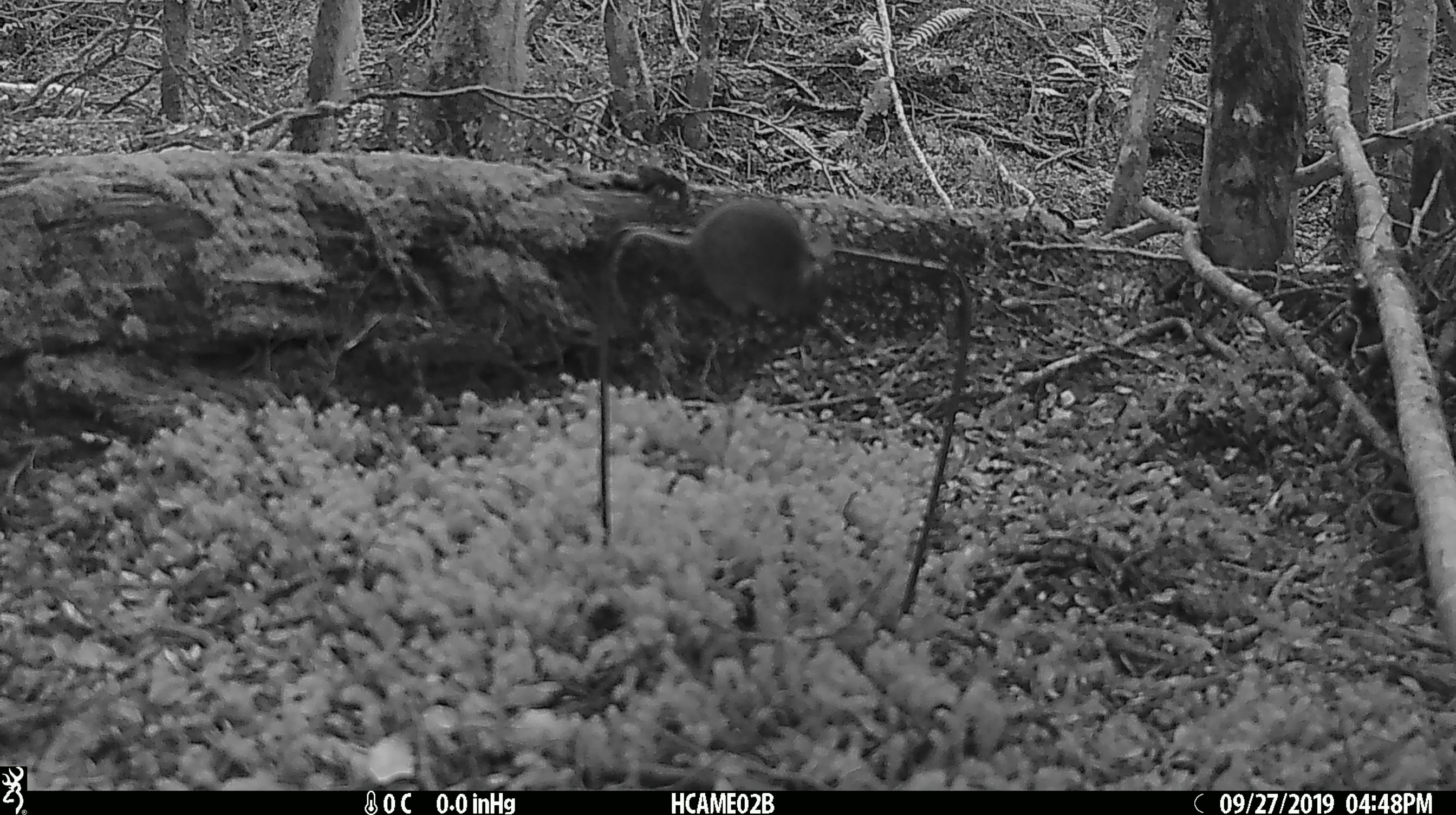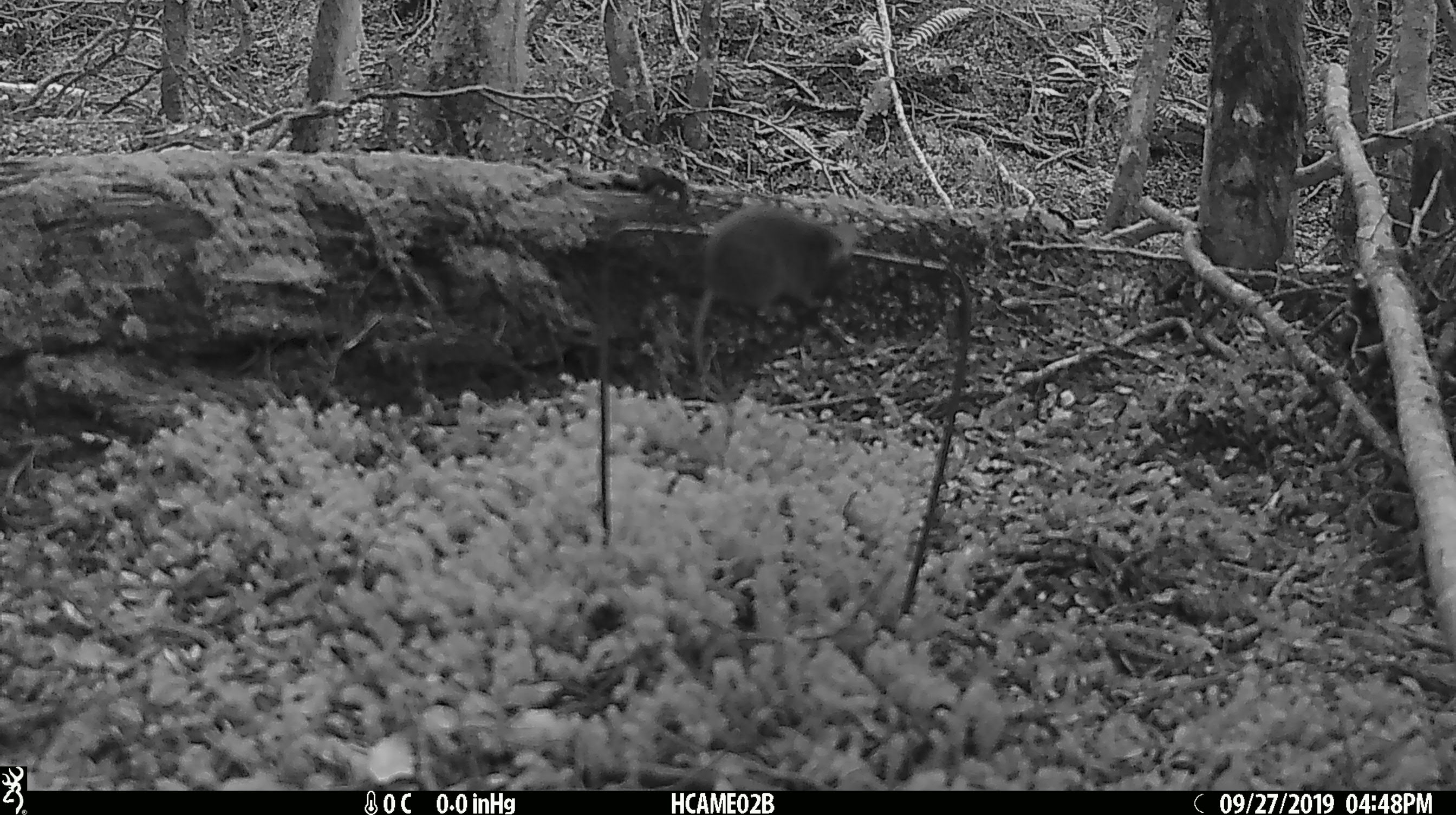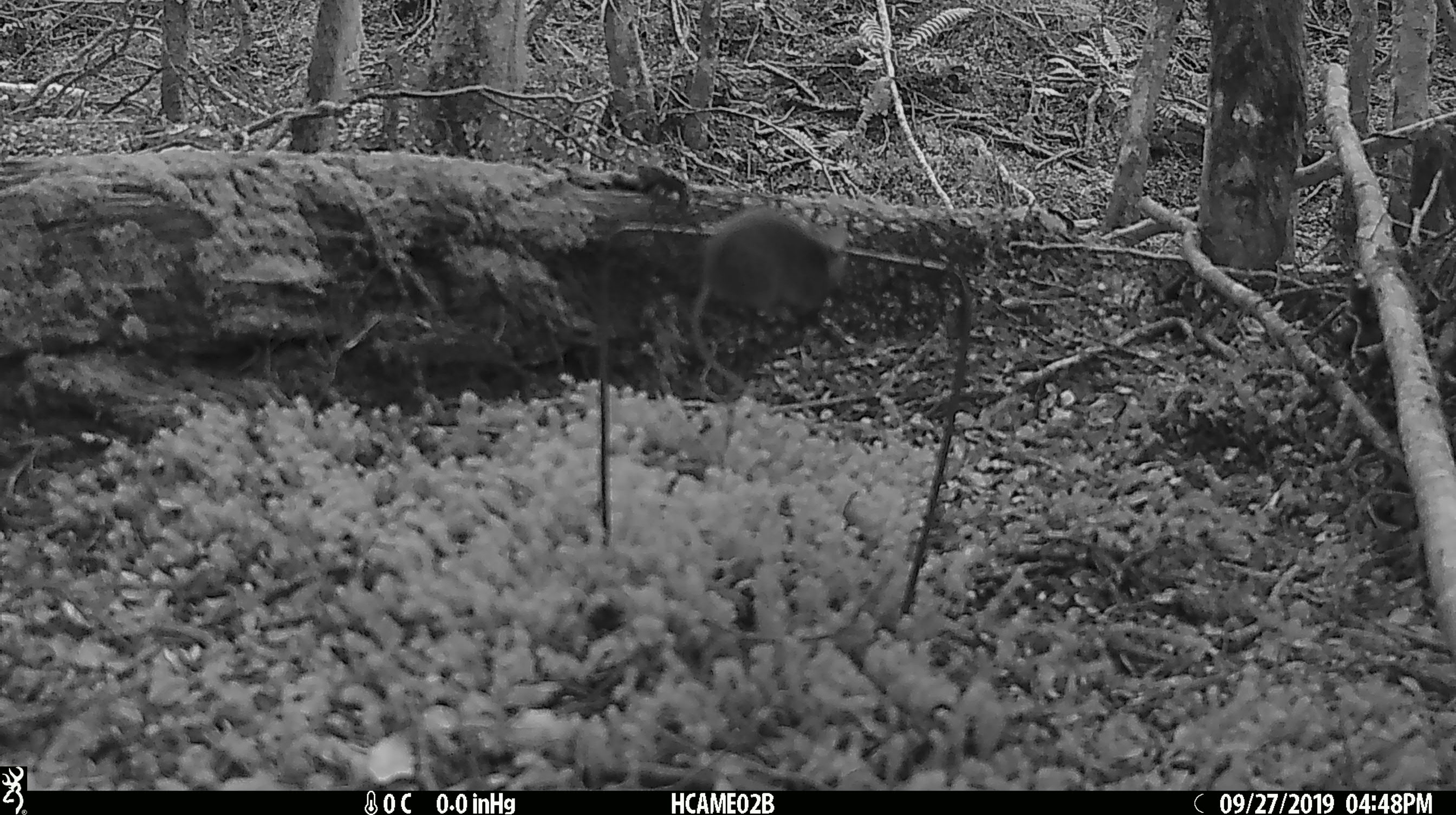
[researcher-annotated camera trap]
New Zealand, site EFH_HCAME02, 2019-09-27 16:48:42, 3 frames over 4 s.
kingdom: Animalia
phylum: Chordata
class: Mammalia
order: Rodentia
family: Muridae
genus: Mus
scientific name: Mus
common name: mouse